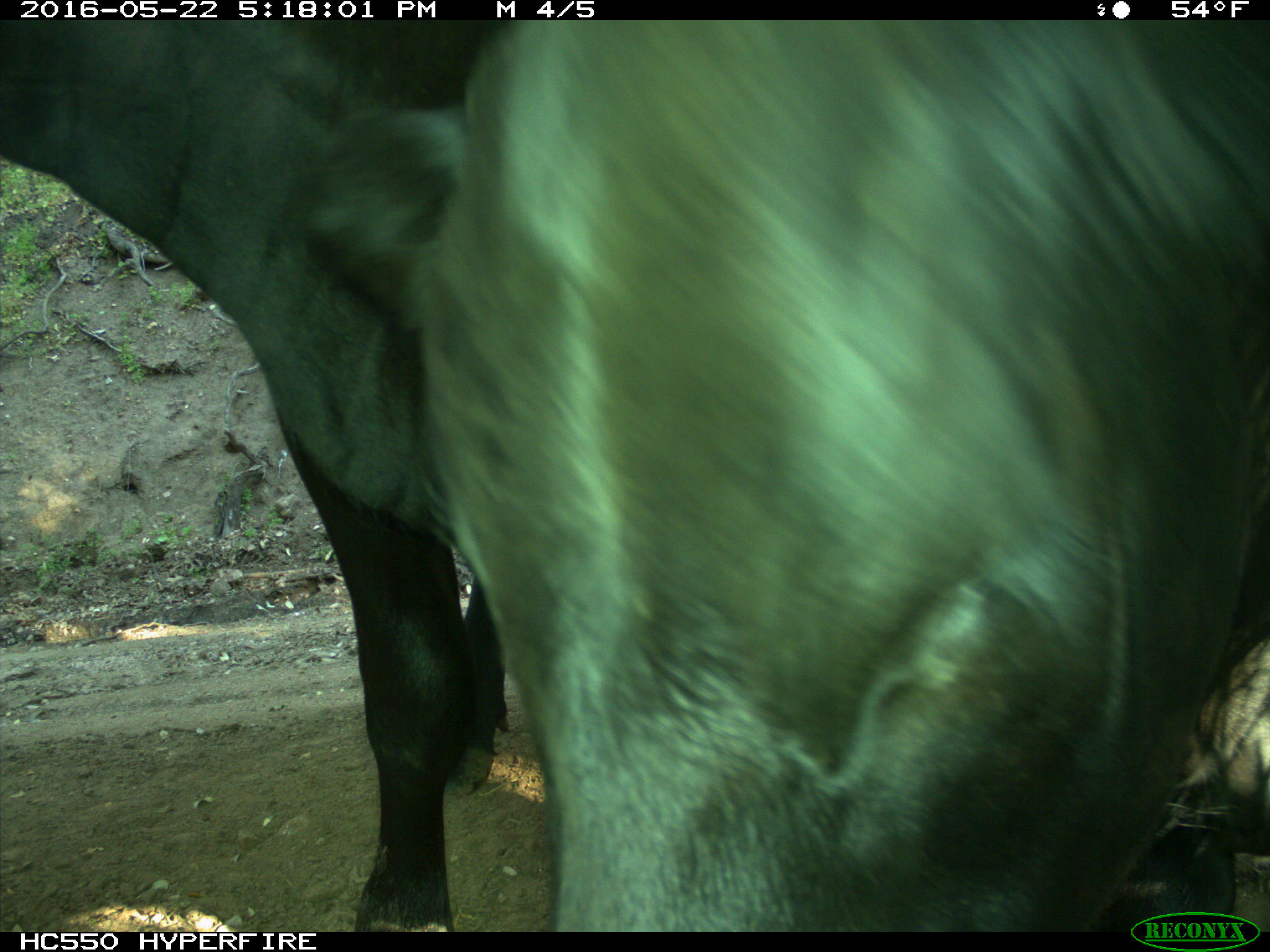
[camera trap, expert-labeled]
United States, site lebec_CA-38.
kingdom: Animalia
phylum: Chordata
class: Mammalia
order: Artiodactyla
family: Bovidae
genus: Bos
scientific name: Bos taurus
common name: domestic cow